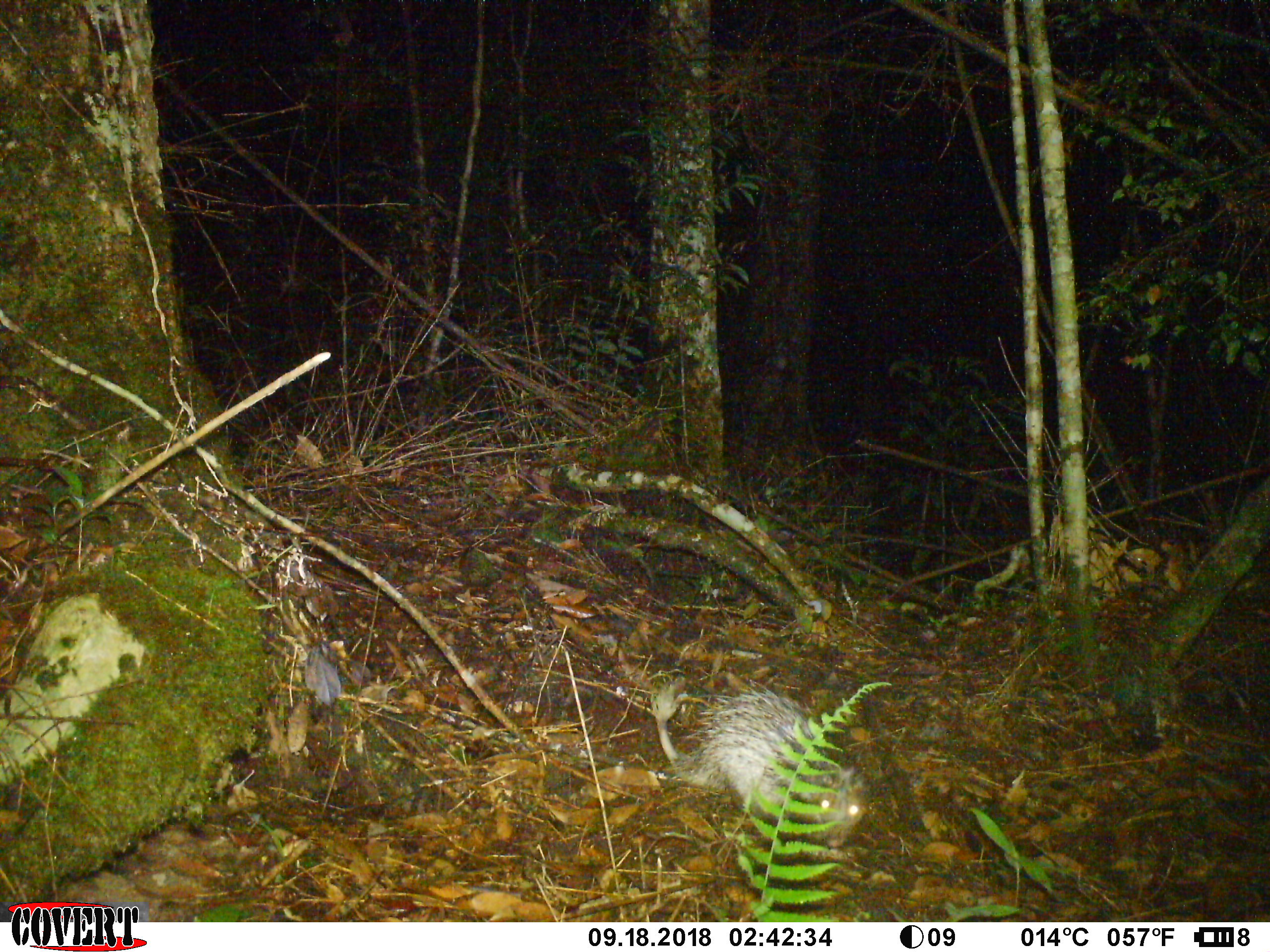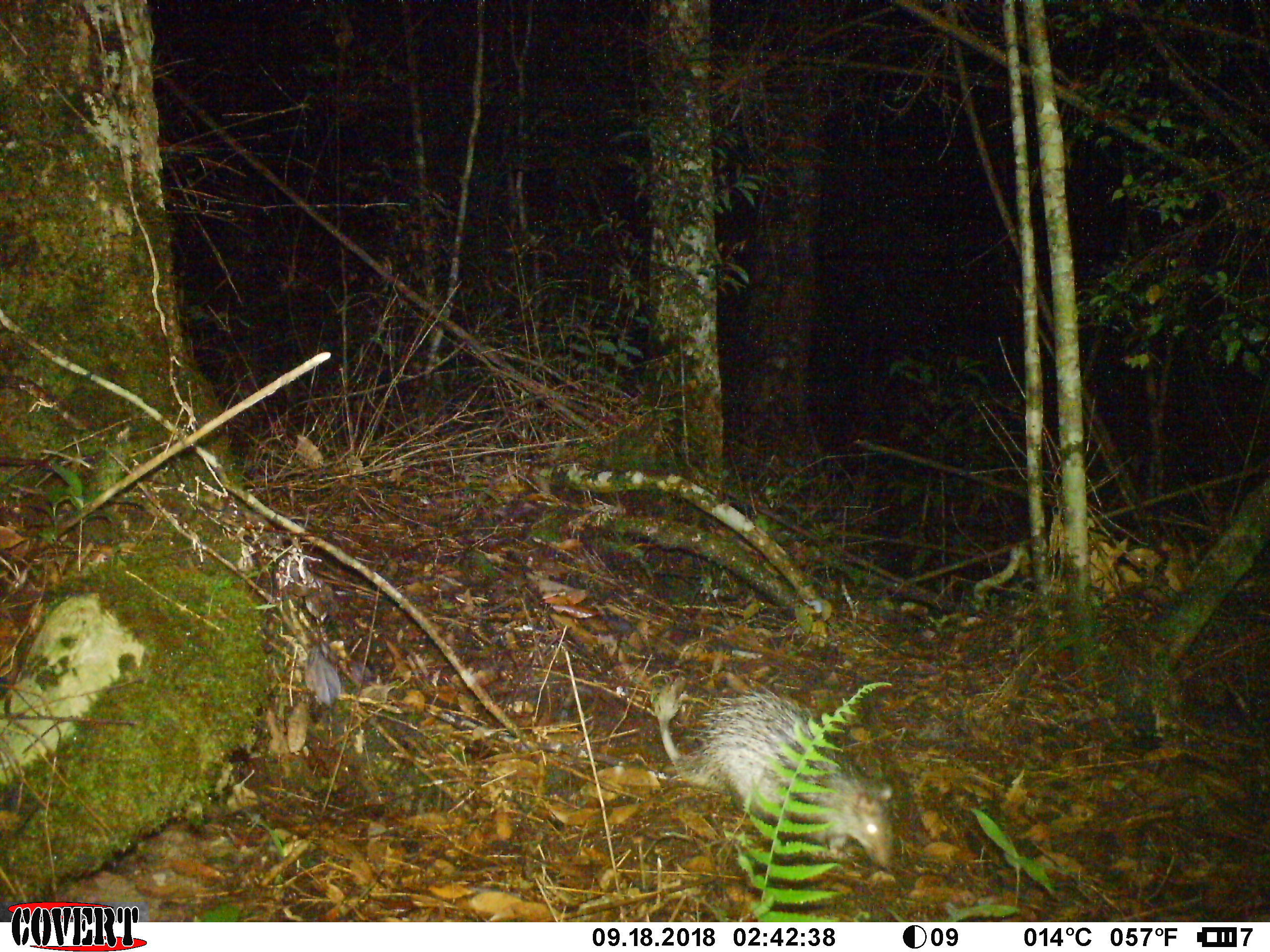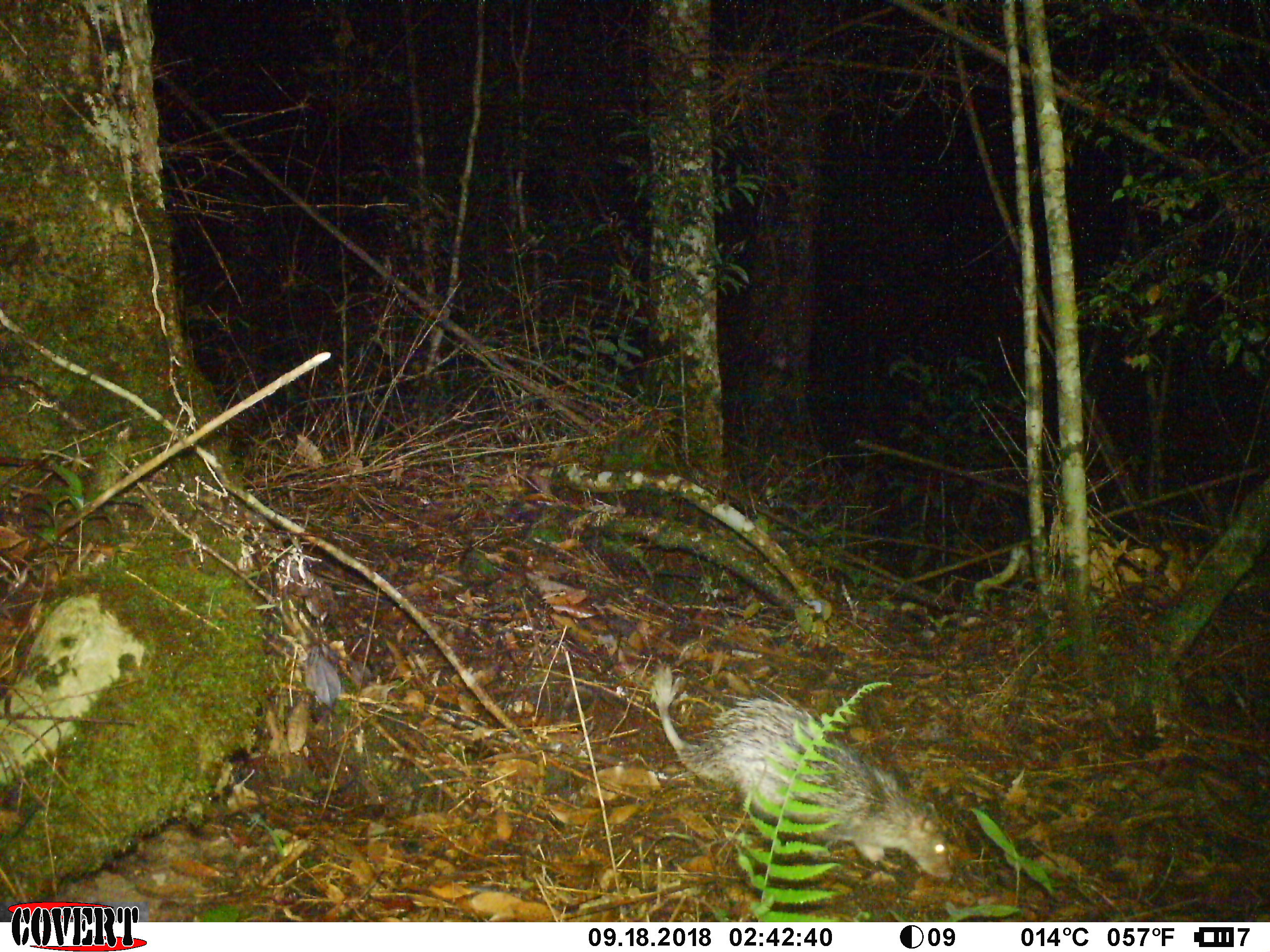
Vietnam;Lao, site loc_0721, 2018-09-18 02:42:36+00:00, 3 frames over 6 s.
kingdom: Animalia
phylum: Chordata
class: Mammalia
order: Rodentia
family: Hystricidae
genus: Atherurus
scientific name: Atherurus macrourus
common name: asiatic brush-tailed porcupine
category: asiatic brush tailed porcupine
Asiatic brush tailed porcupine (asiatic brush-tailed porcupine) (Atherurus macrourus). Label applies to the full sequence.